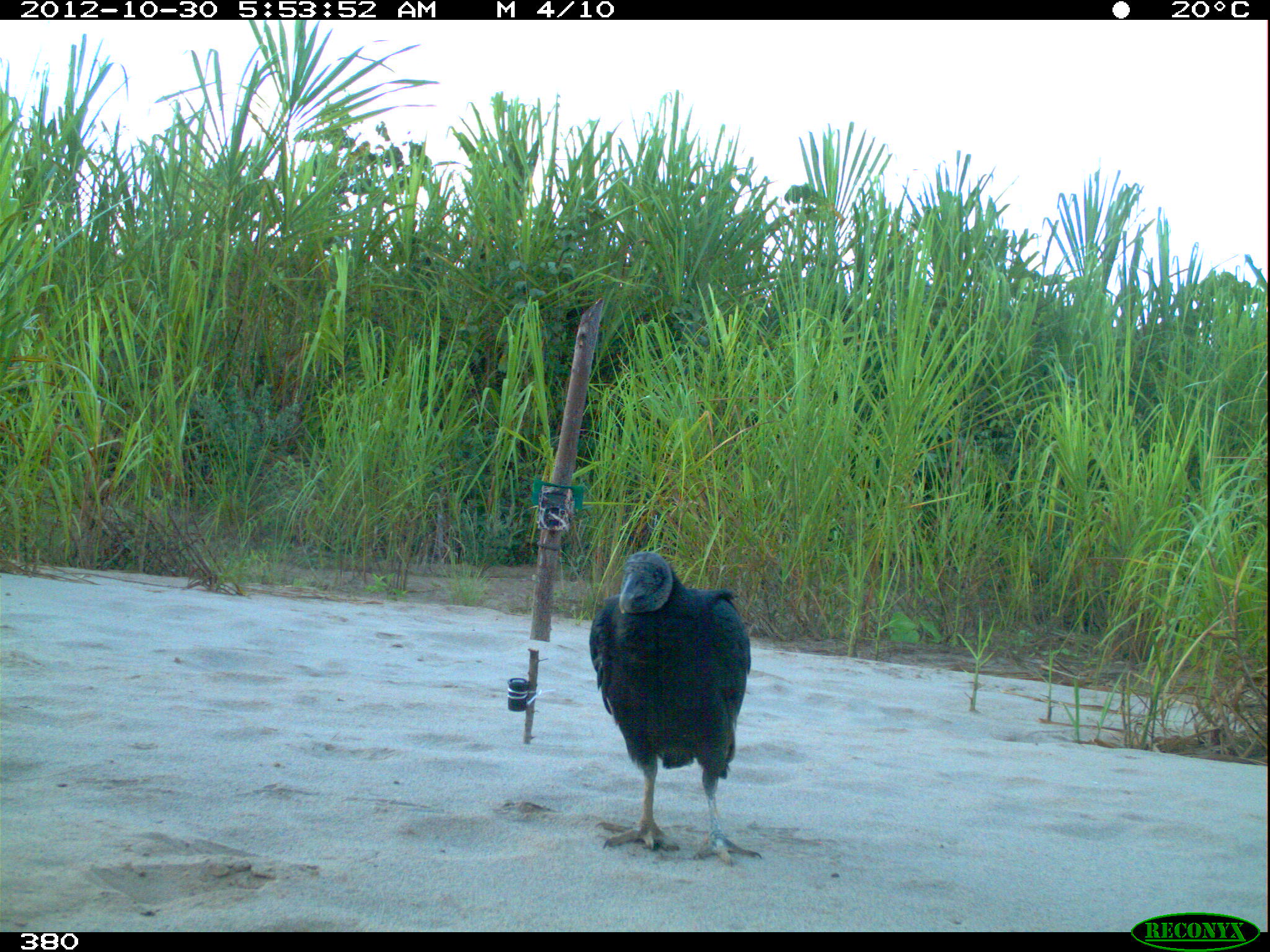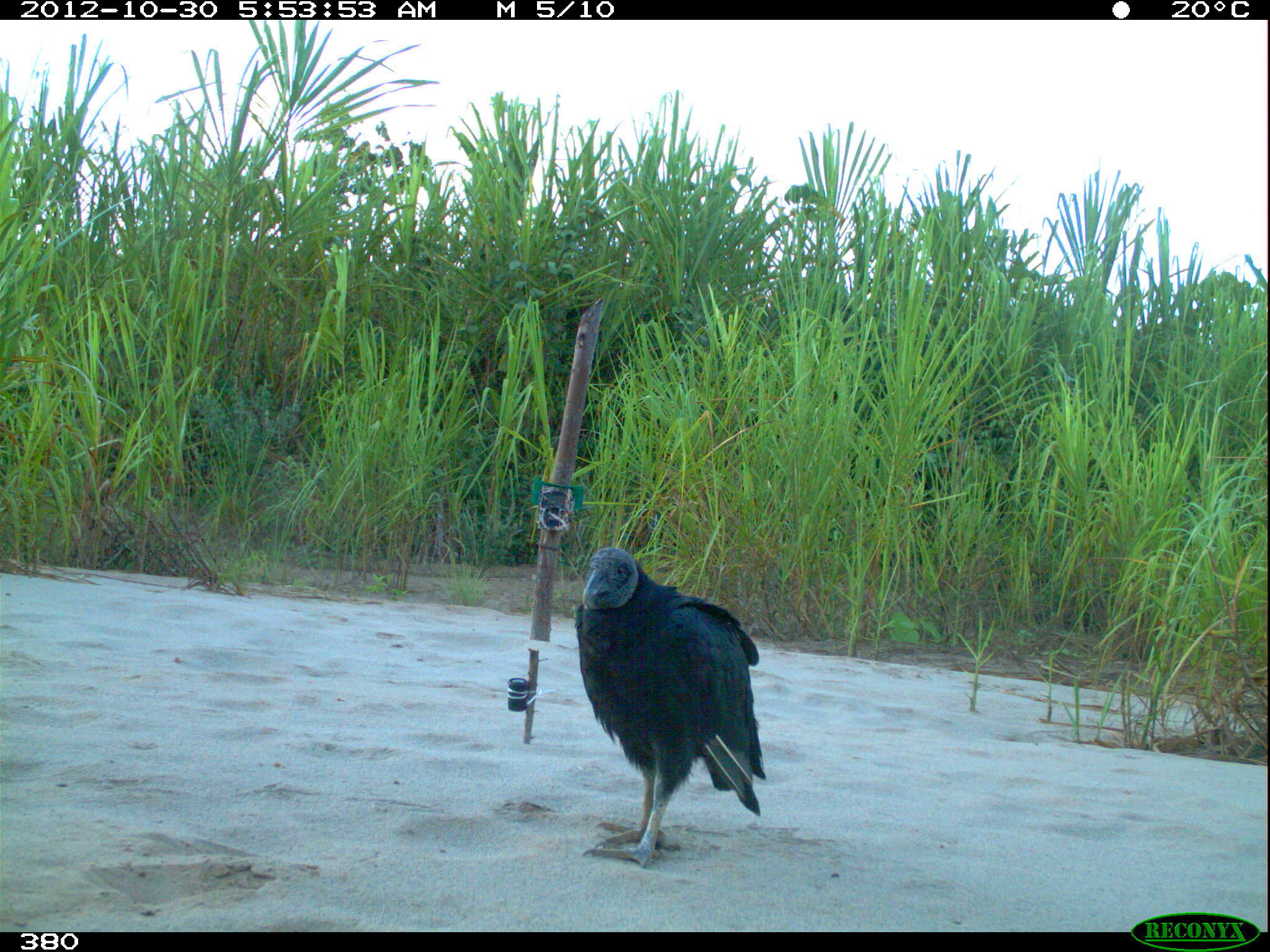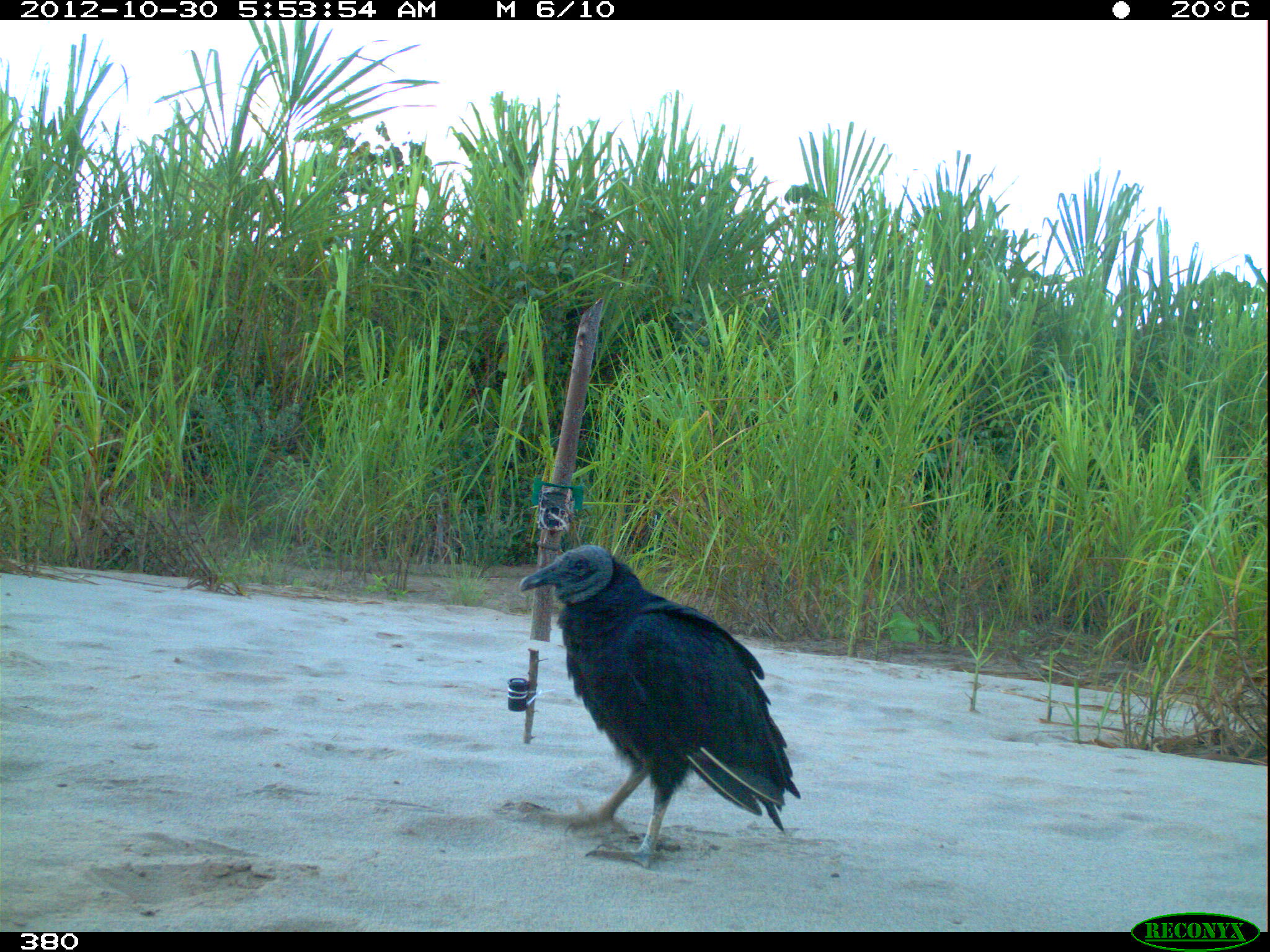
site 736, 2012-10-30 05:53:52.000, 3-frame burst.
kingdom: Animalia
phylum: Chordata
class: Aves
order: Cathartiformes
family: Cathartidae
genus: Coragyps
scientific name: Coragyps atratus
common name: black vulture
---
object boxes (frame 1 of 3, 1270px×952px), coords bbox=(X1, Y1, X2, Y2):
coragyps atratus: bbox=(590, 549, 762, 868)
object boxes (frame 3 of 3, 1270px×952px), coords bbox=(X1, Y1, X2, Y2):
coragyps atratus: bbox=(516, 541, 798, 868)